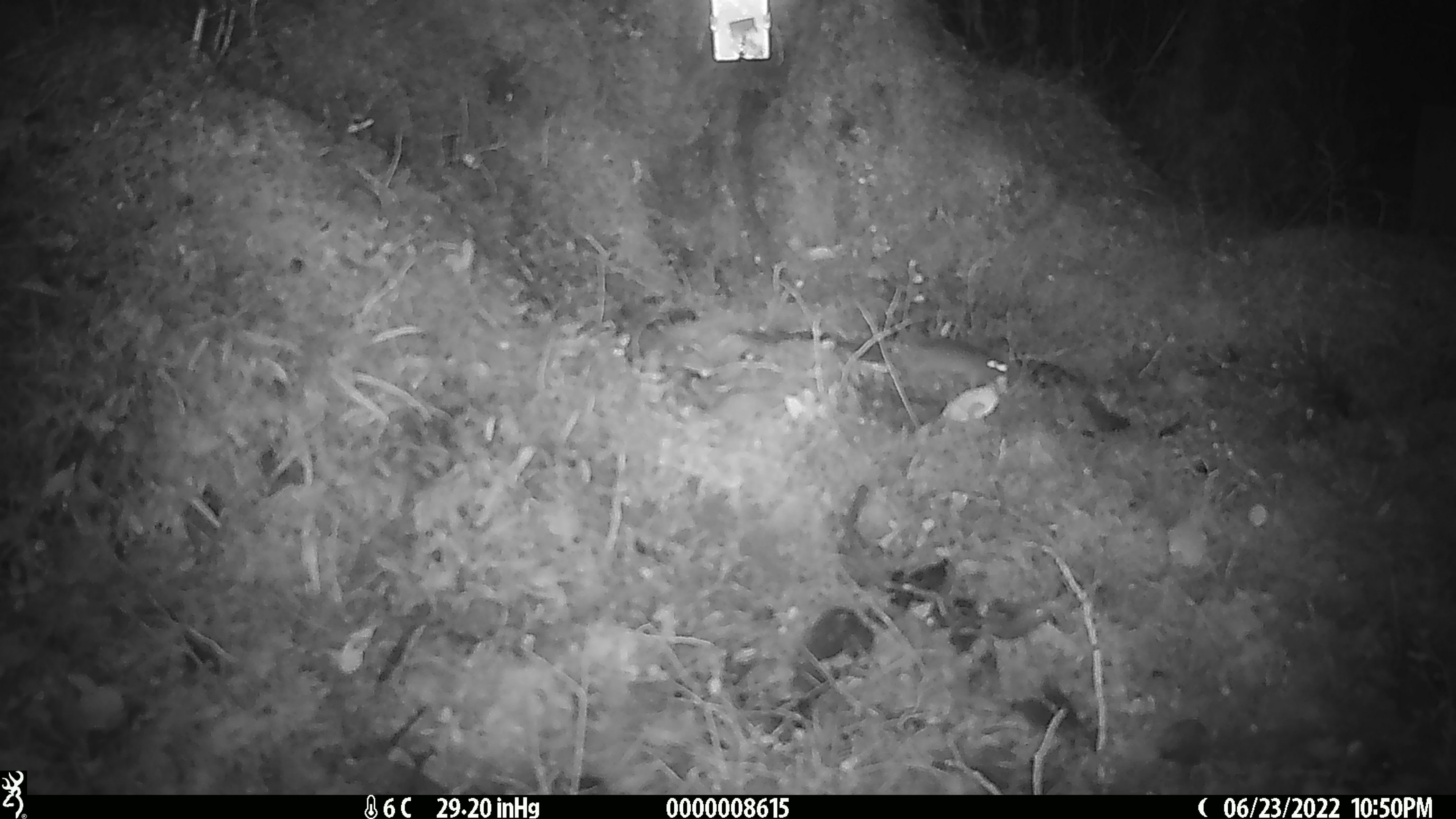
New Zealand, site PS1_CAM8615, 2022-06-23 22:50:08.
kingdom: Animalia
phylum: Chordata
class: Mammalia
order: Rodentia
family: Muridae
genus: Mus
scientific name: Mus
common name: mouse